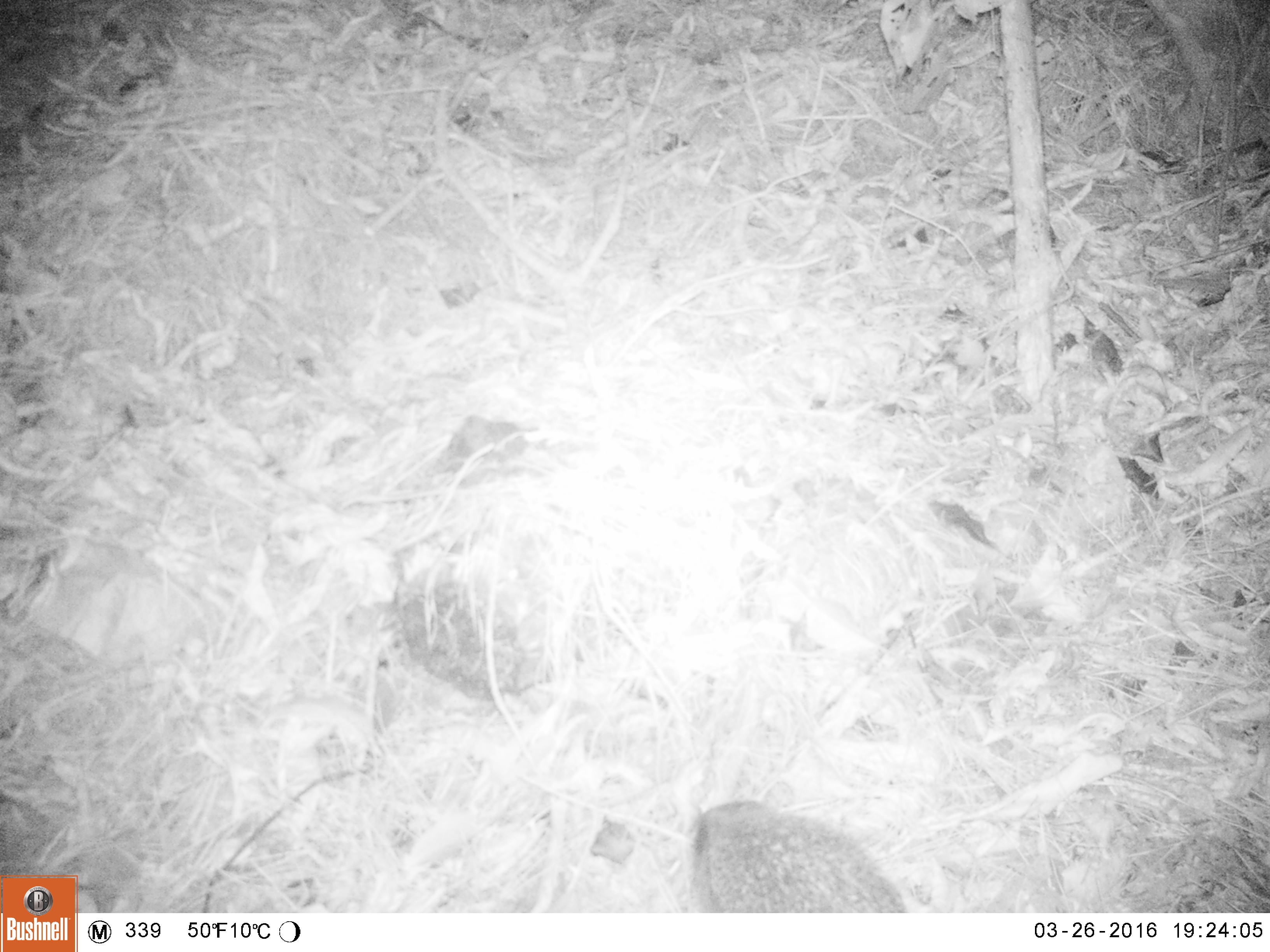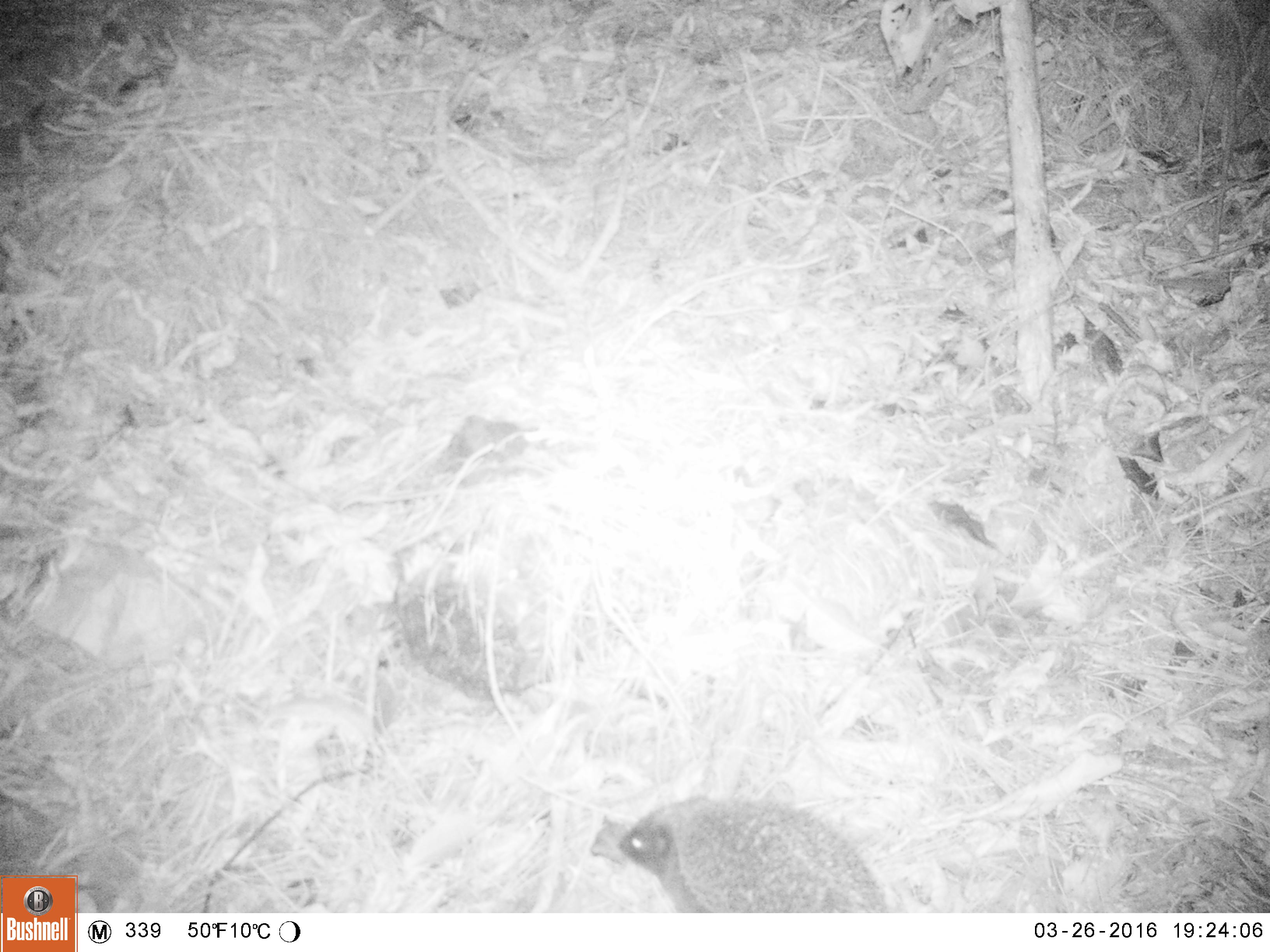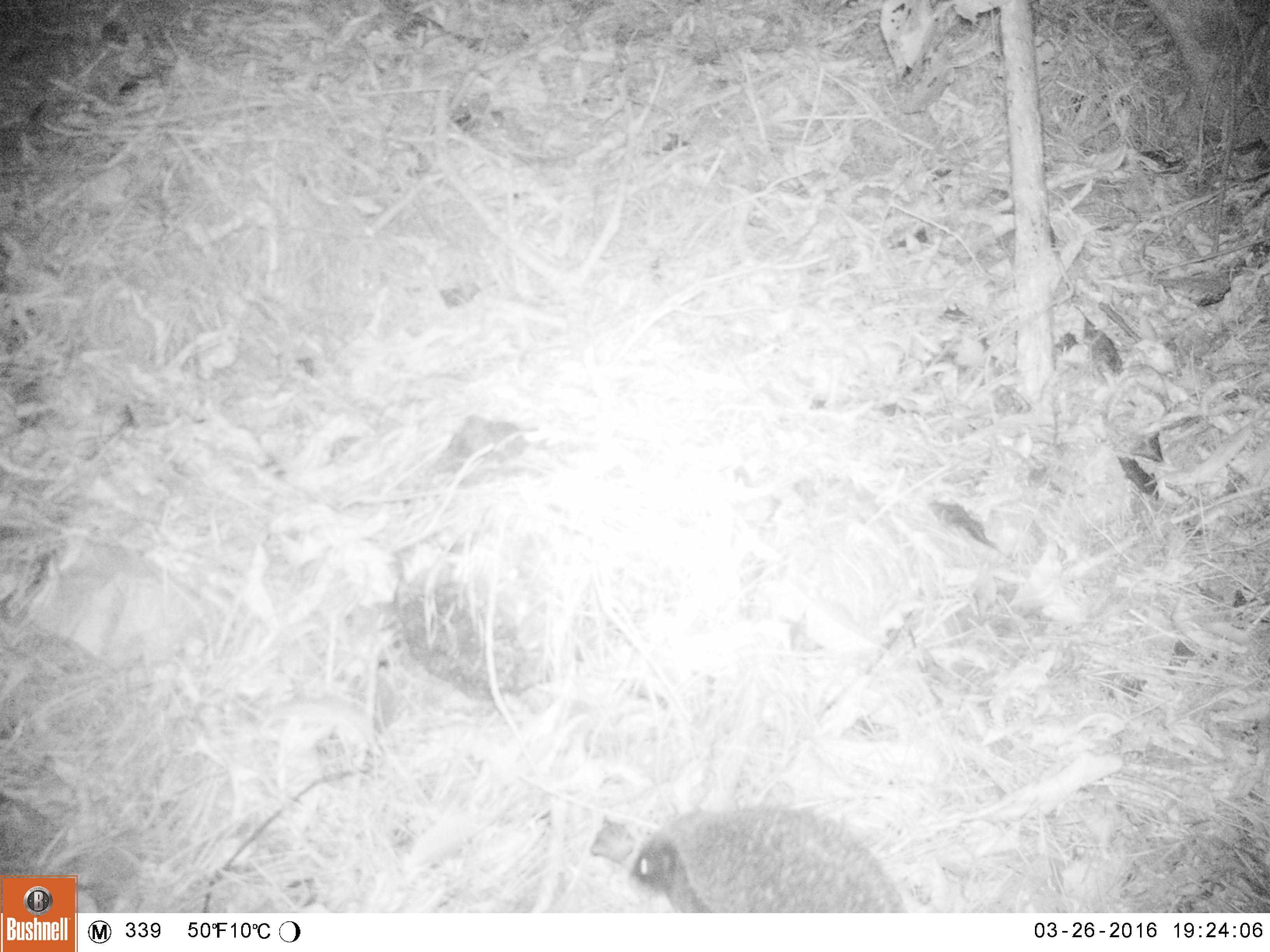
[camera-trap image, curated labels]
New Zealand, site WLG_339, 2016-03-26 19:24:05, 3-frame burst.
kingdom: Animalia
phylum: Chordata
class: Mammalia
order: Eulipotyphla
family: Erinaceidae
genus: Erinaceus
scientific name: Erinaceus europaeus europaeus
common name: european hedgehog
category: hedgehog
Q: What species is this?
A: Hedgehog (european hedgehog) (Erinaceus europaeus europaeus).